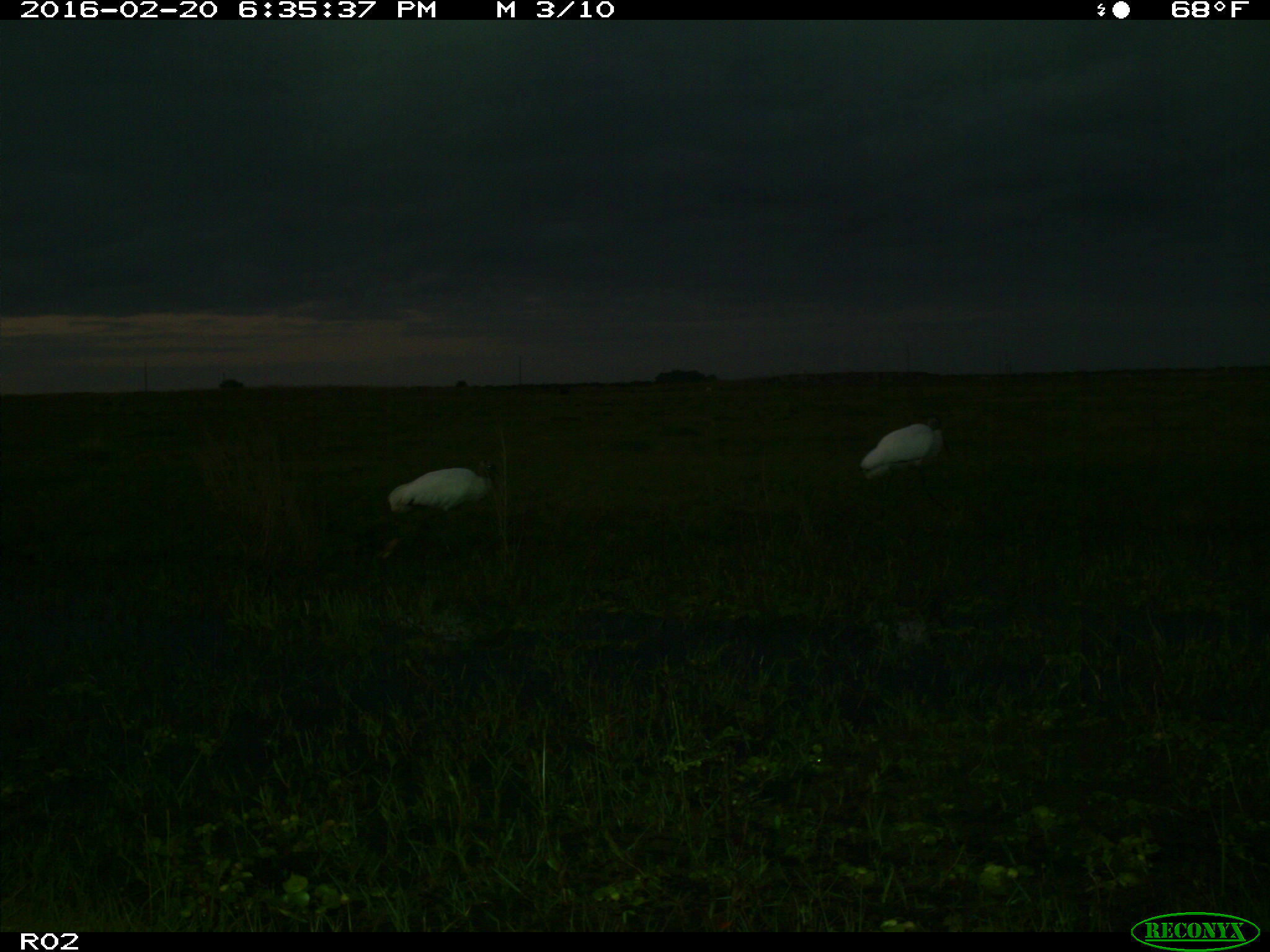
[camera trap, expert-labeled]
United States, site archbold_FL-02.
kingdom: Animalia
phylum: Chordata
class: Aves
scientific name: Aves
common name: birds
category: unidentified bird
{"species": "unidentified bird (birds) (Aves)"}